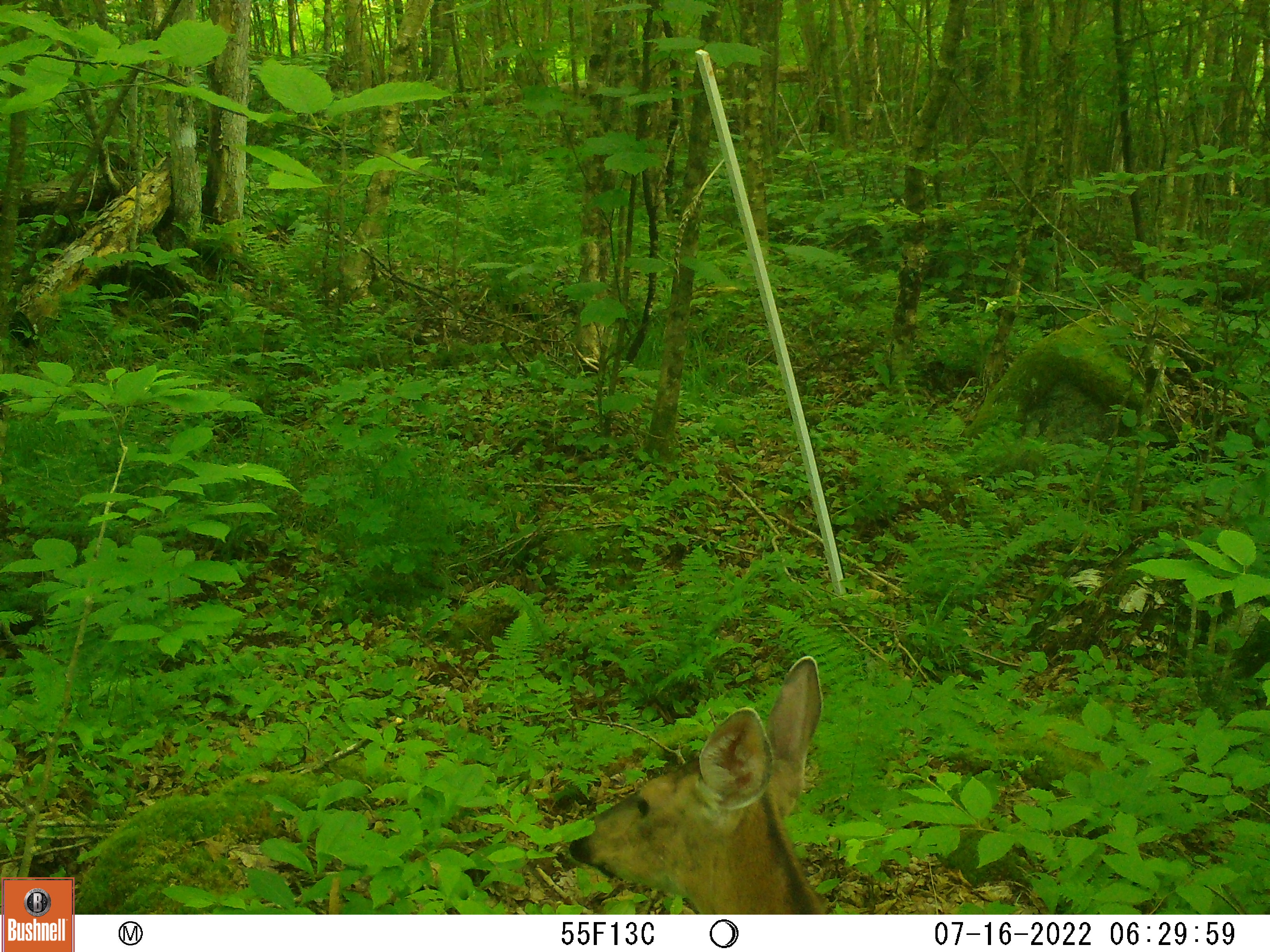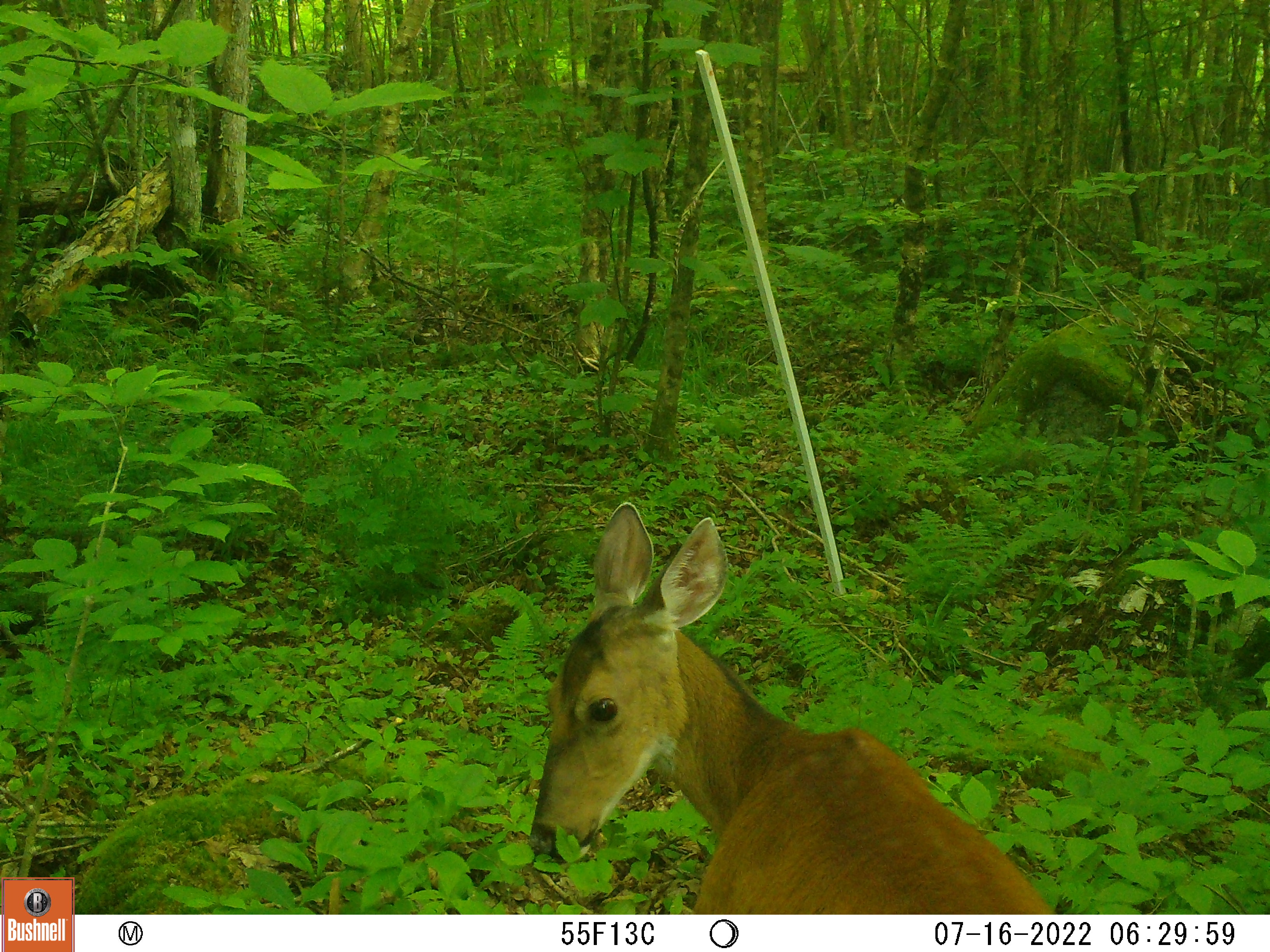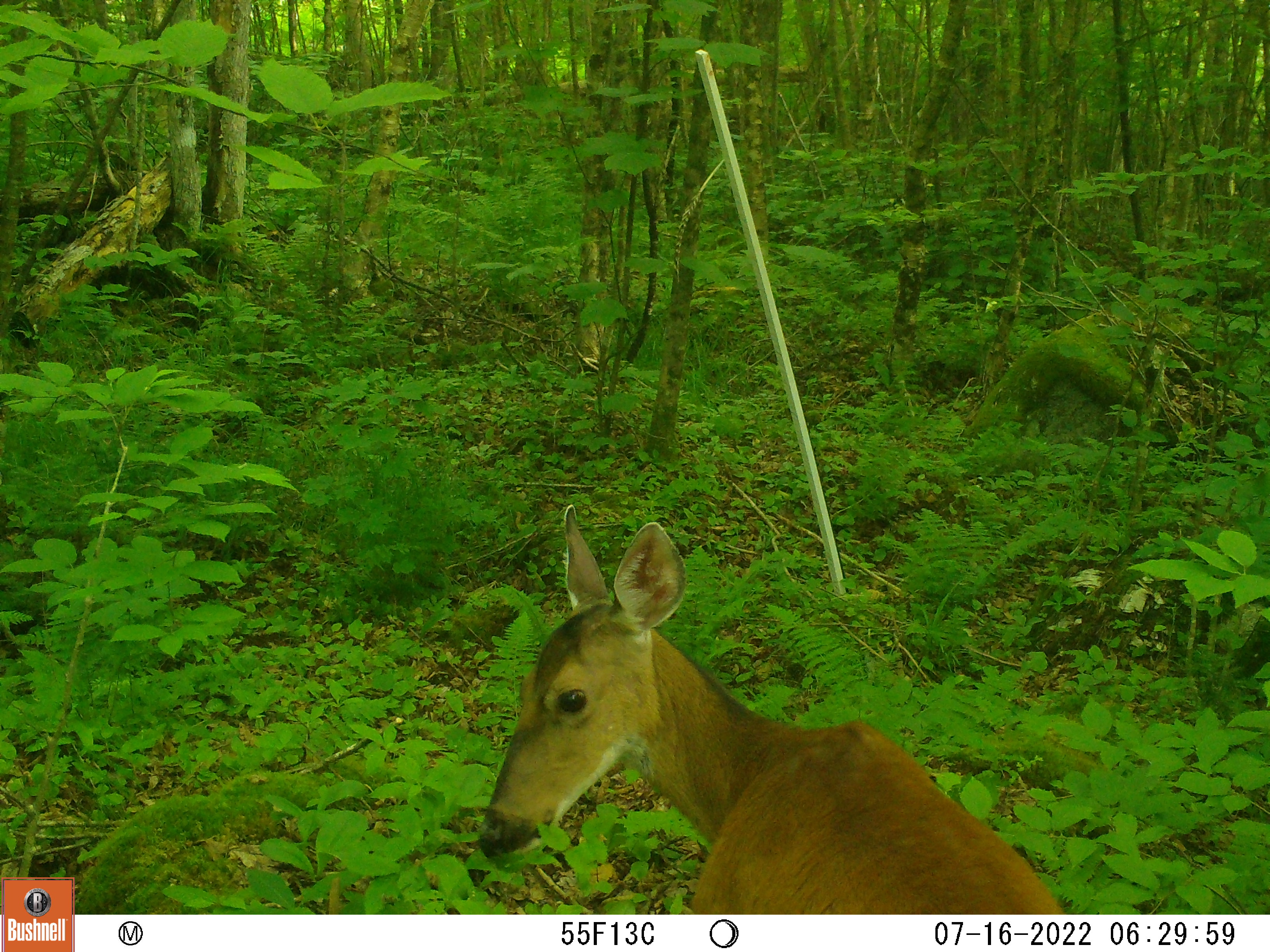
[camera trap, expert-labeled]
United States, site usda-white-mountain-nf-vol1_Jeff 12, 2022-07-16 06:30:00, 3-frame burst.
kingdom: Animalia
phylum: Chordata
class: Mammalia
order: Artiodactyla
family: Cervidae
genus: Odocoileus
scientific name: Odocoileus virginianus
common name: white-tailed deer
White-tailed deer (Odocoileus virginianus).